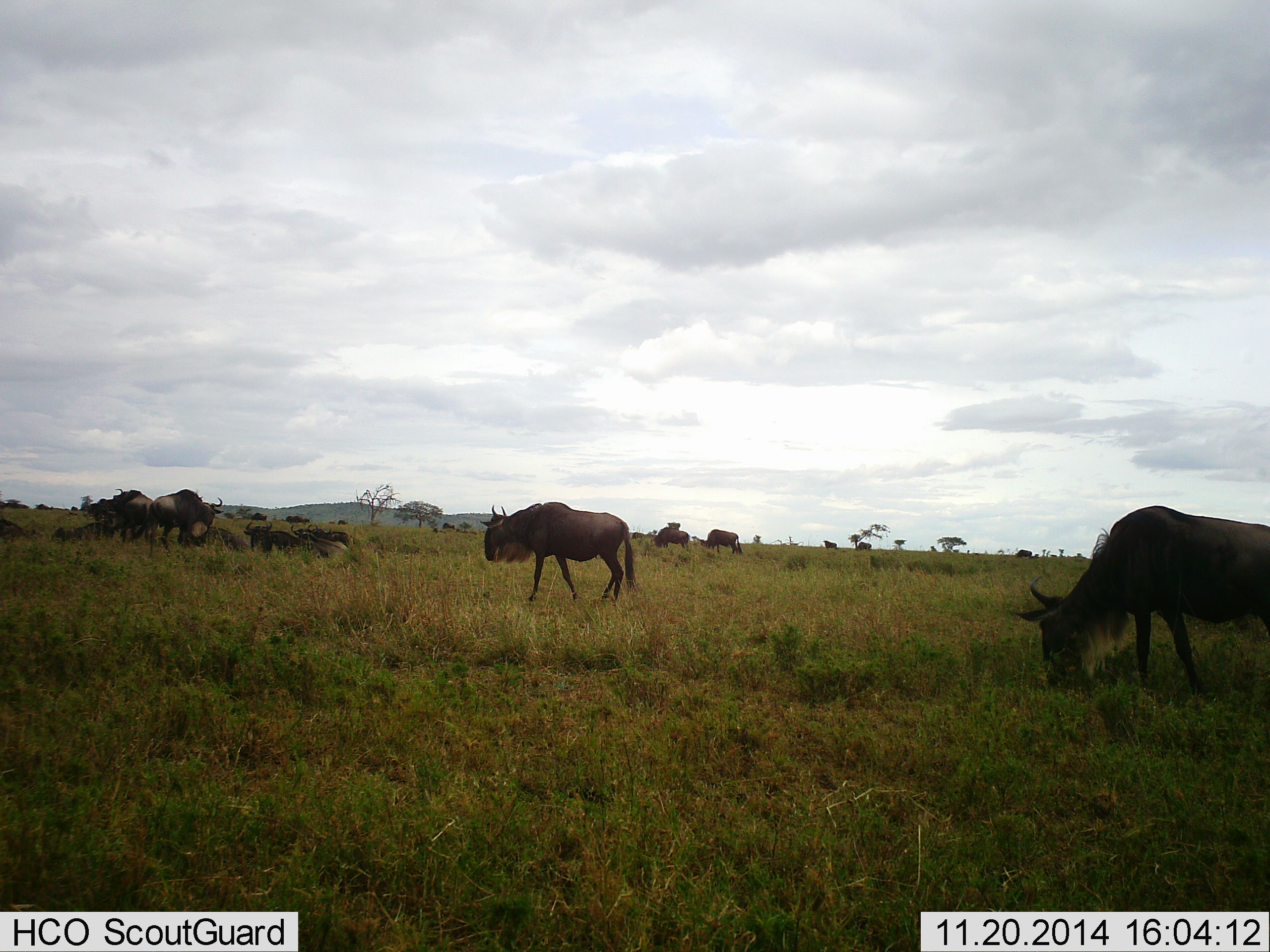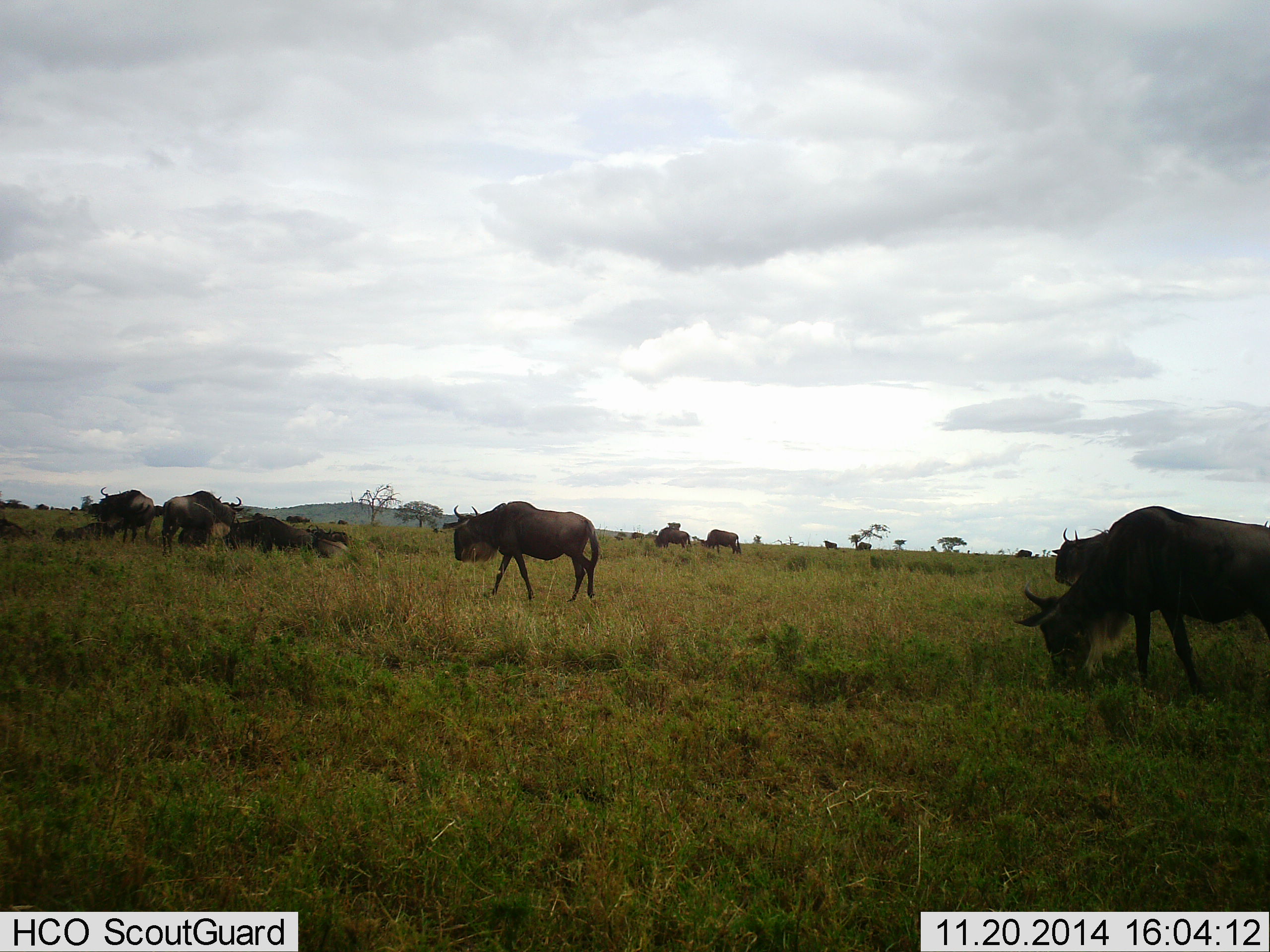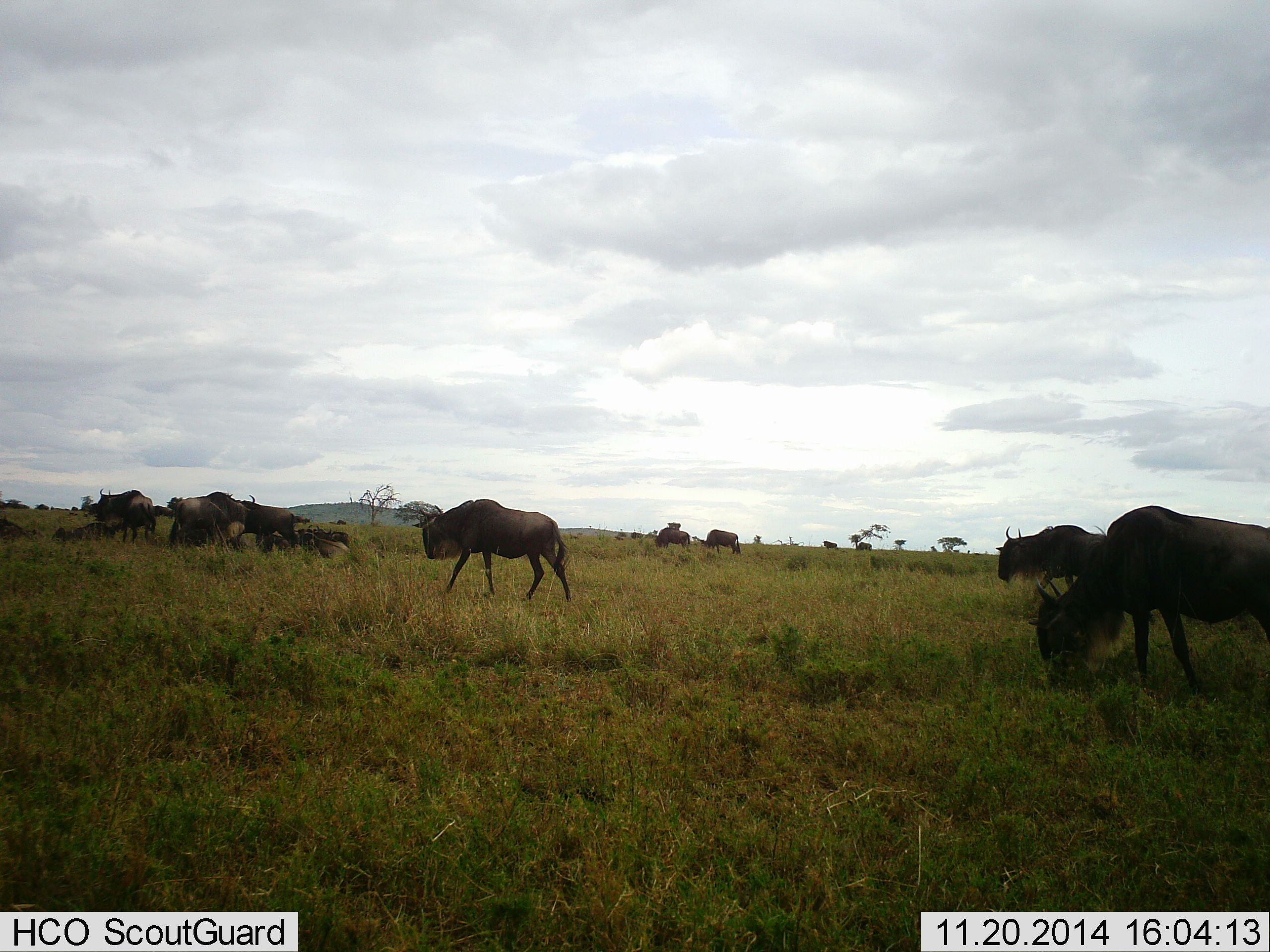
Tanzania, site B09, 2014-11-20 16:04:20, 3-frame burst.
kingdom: Animalia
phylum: Chordata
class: Mammalia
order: Artiodactyla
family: Bovidae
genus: Connochaetes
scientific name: Connochaetes taurinus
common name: blue wildebeest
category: wildebeest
Wildebeest (blue wildebeest) (Connochaetes taurinus), count 11-50. Behavior (volunteer vote fractions): standing 60%, resting 50%, moving 80%, interacting 0%. Young present (vote fraction): 0%. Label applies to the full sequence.